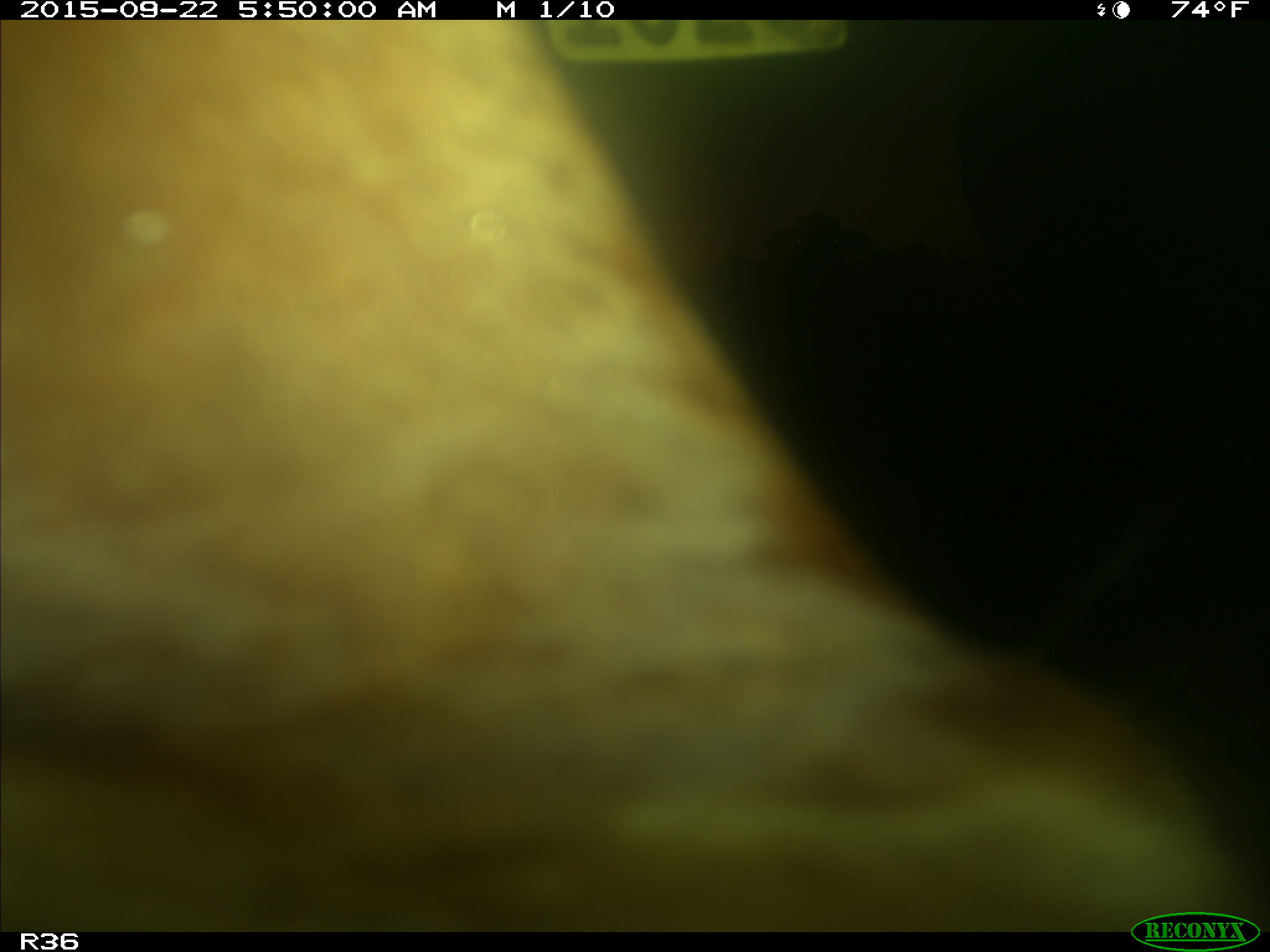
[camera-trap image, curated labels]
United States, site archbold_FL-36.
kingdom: Animalia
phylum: Chordata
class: Mammalia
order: Artiodactyla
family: Bovidae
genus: Bos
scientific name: Bos taurus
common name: domestic cow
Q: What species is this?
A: Bos taurus (domestic cow).